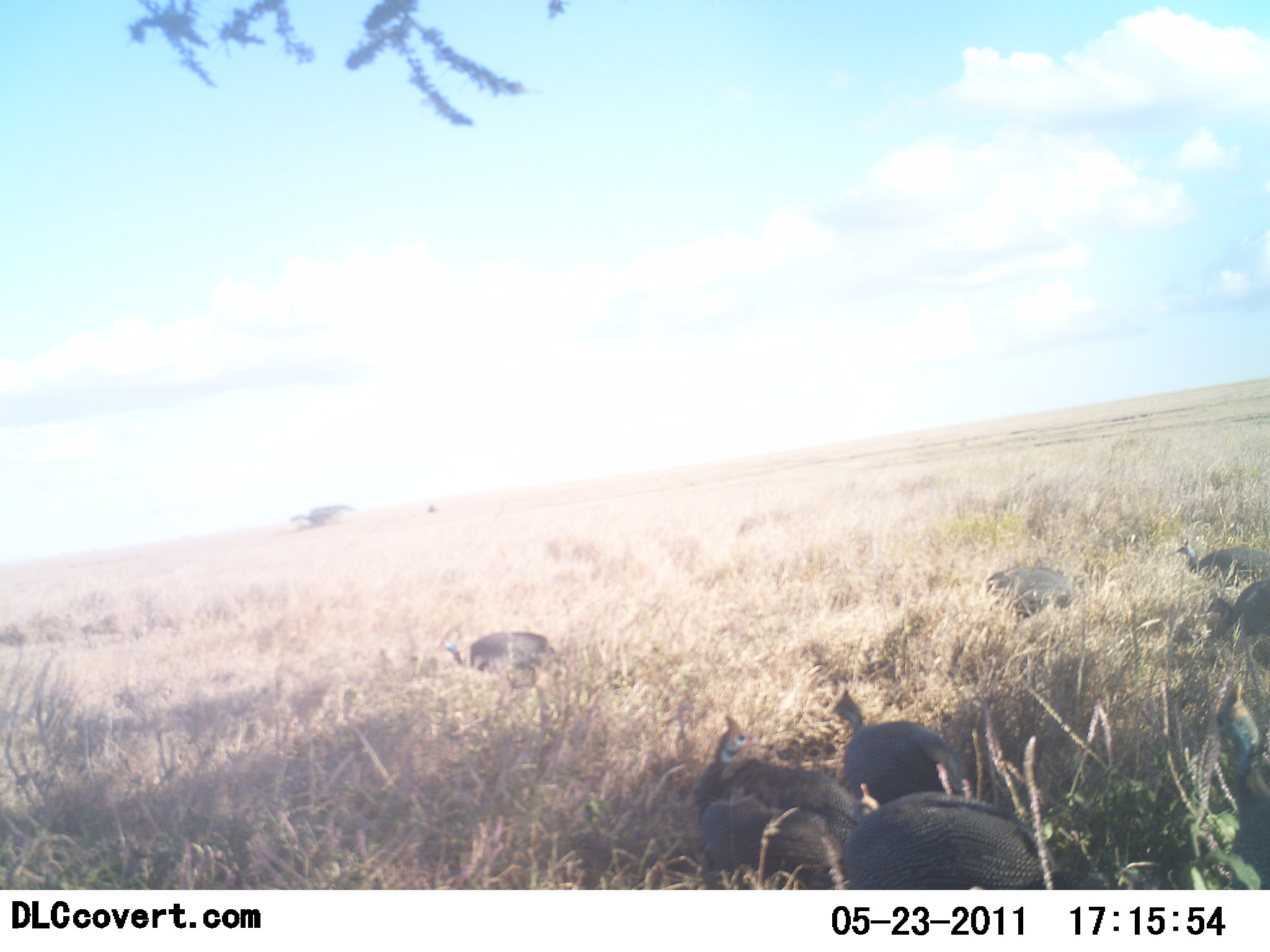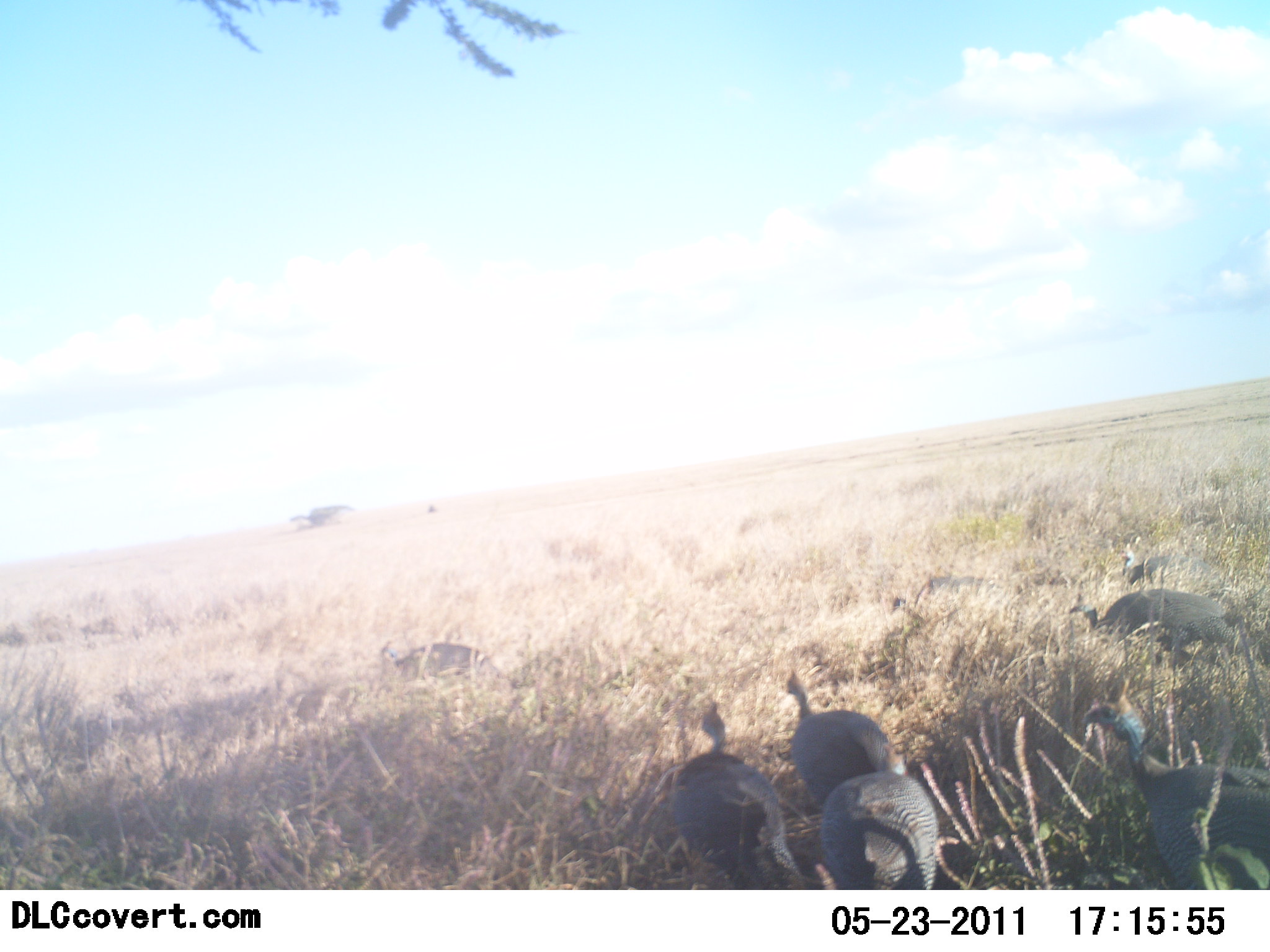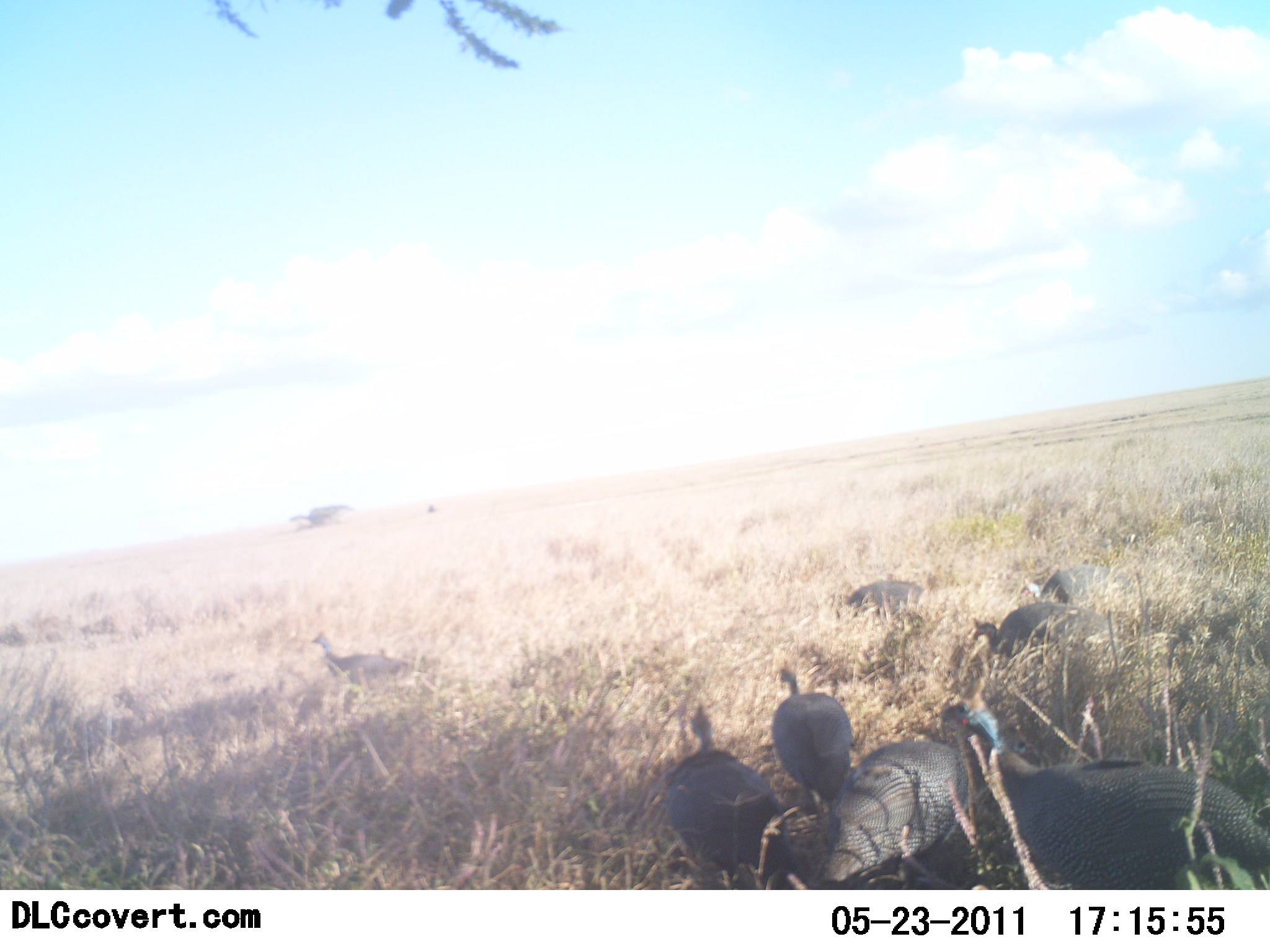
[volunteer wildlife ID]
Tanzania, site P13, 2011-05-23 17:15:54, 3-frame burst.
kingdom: Animalia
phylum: Chordata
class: Aves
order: Galliformes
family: Numididae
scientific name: Numididae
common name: guinea fowl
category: guineafowl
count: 8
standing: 0%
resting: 0%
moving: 100%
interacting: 0%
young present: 0%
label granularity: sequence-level